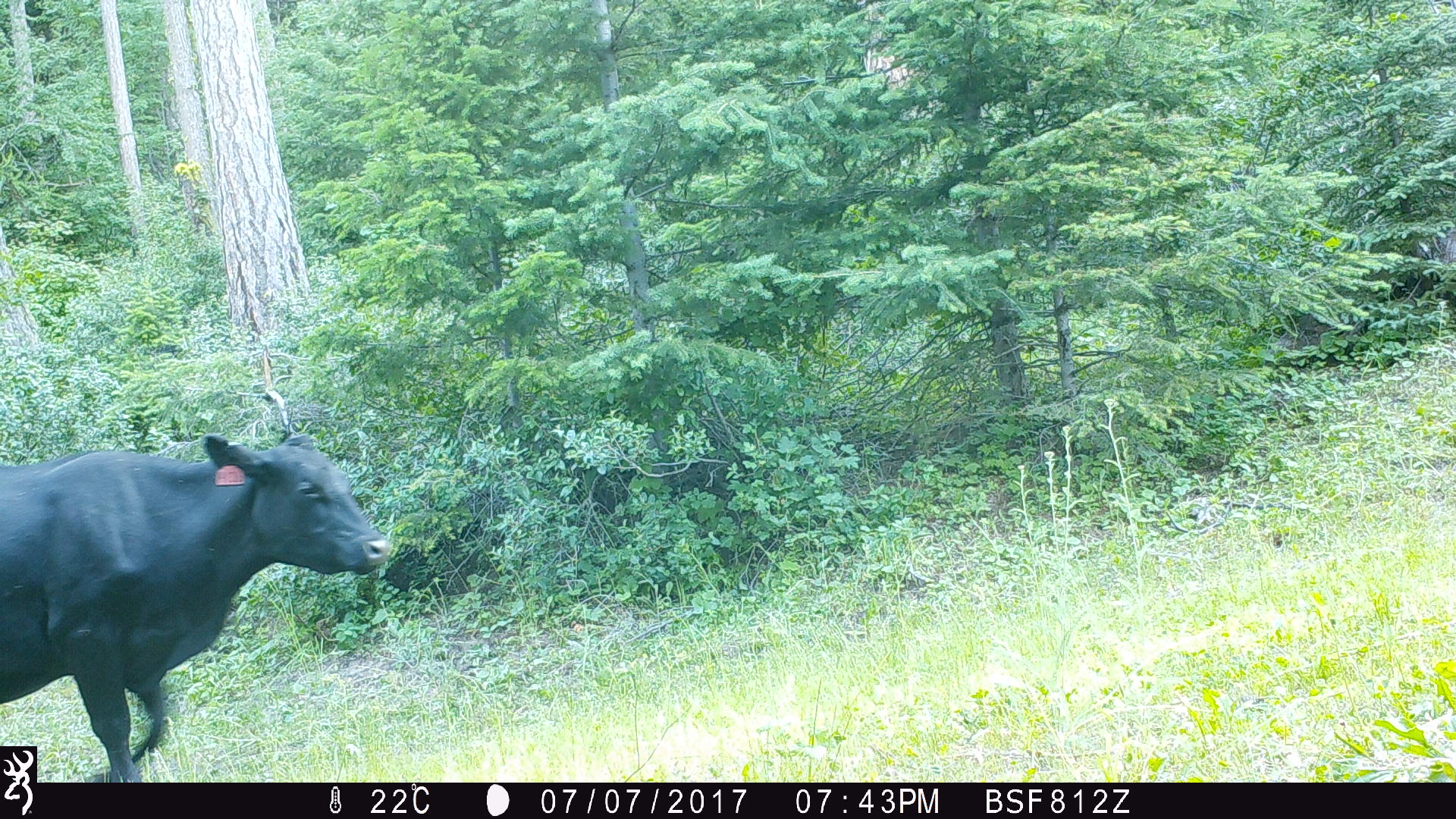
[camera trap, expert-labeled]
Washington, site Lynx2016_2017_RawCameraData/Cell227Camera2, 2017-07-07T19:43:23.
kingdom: Animalia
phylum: Chordata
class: Mammalia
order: Artiodactyla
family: Bovidae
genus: Bos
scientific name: Bos taurus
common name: domestic cattle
Domestic cattle (Bos taurus). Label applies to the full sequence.